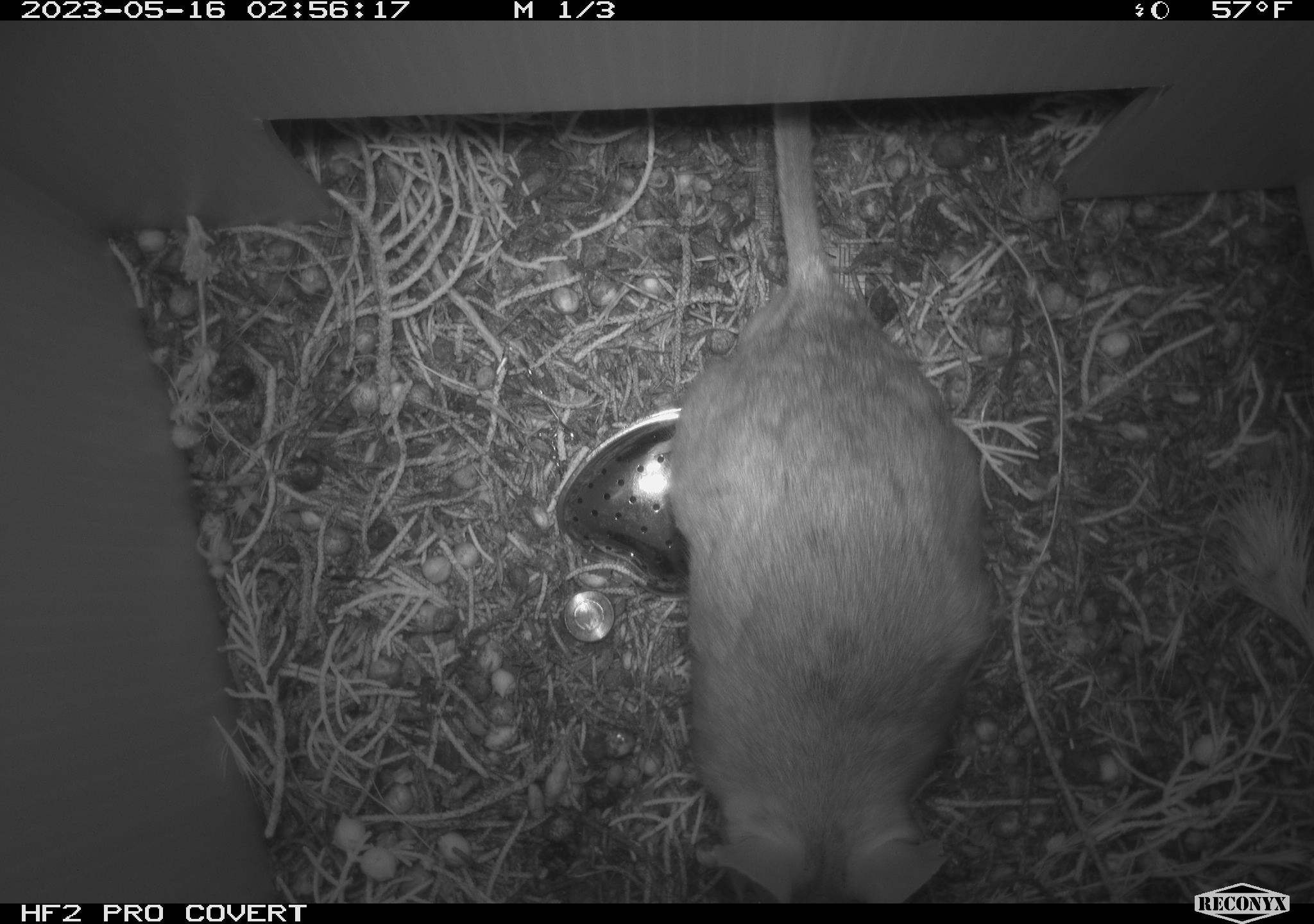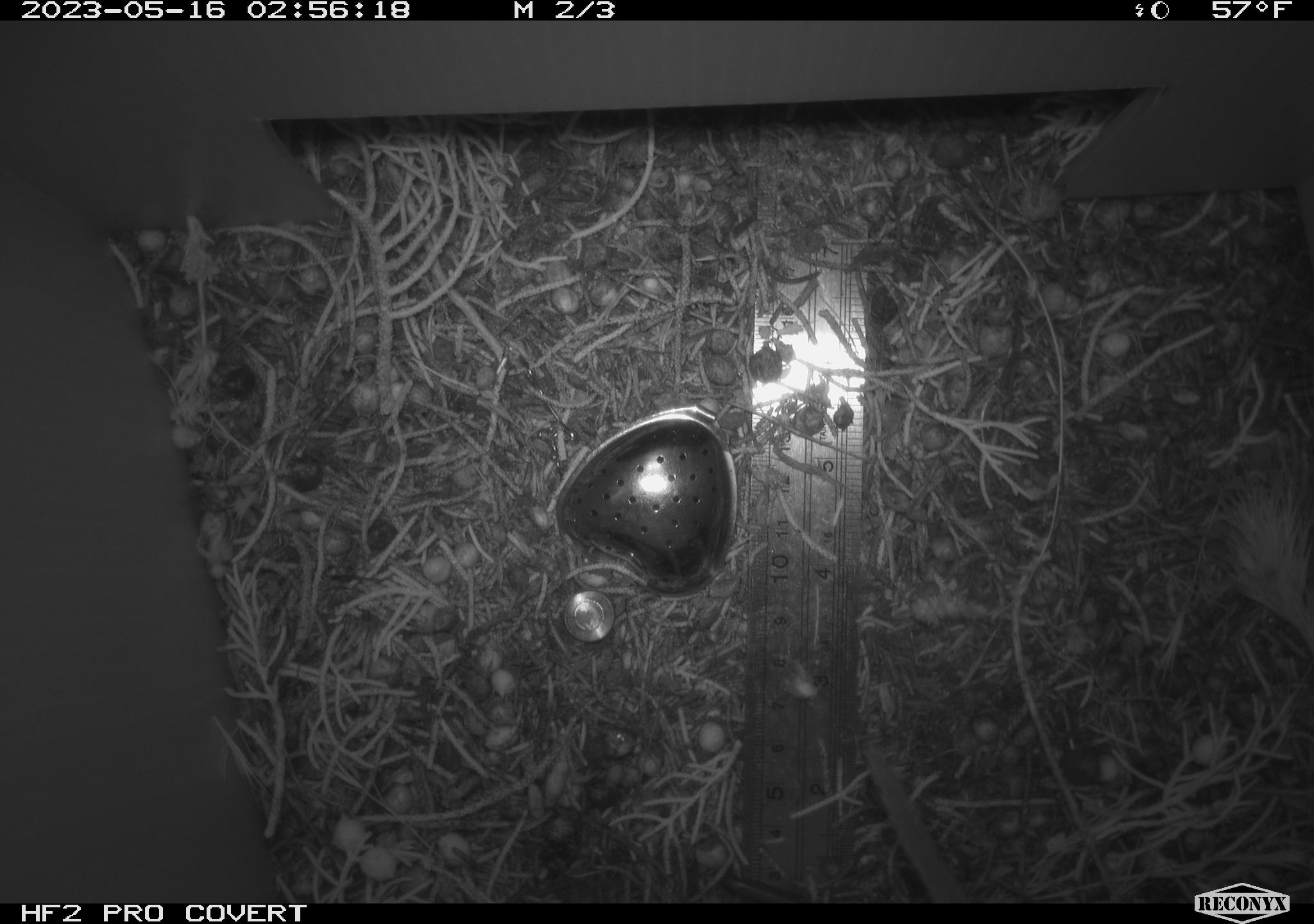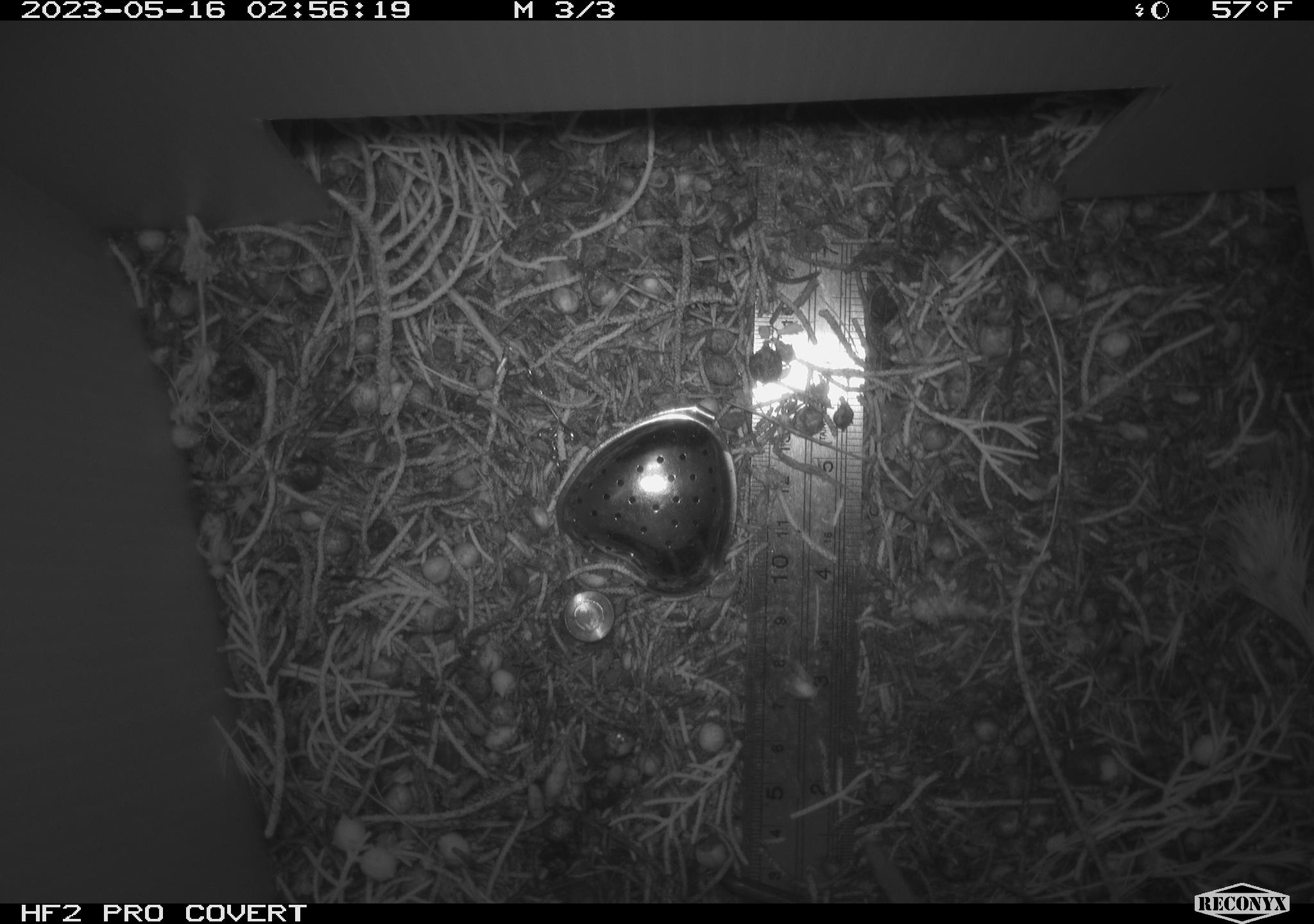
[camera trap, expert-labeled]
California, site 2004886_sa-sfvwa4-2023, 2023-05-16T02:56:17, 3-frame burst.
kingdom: Animalia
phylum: Chordata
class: Mammalia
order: Rodentia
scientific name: Rodentia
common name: mouse species